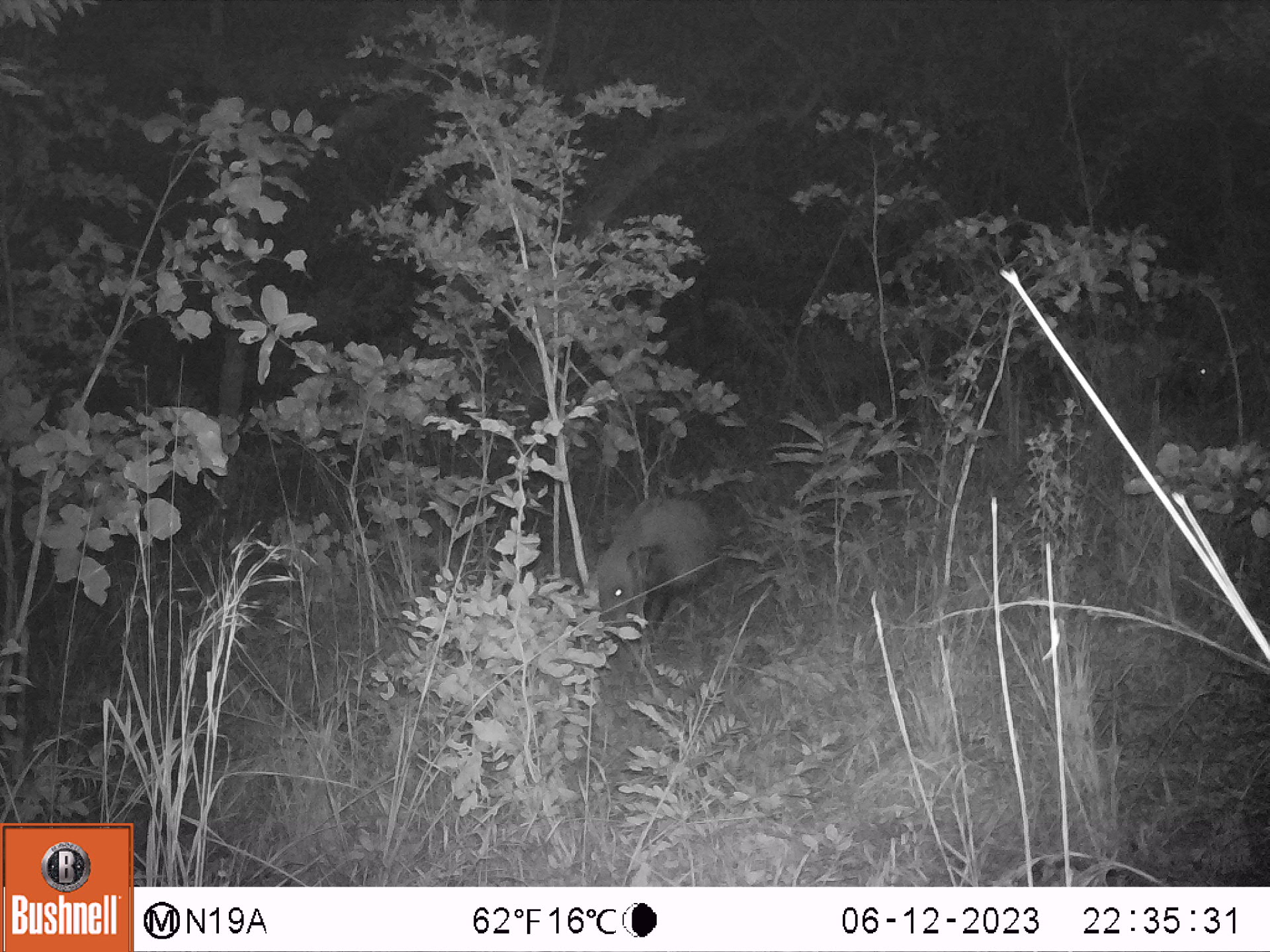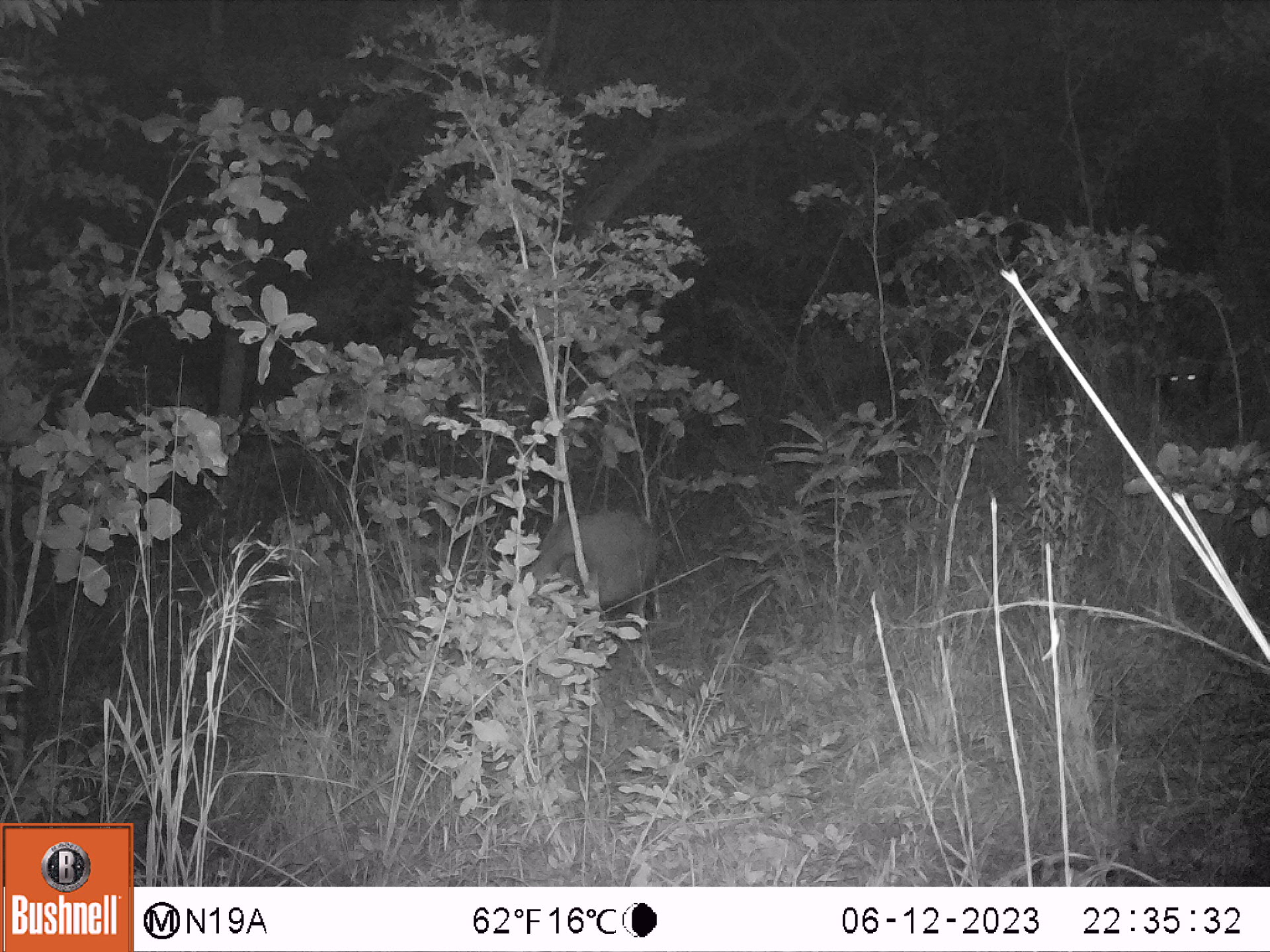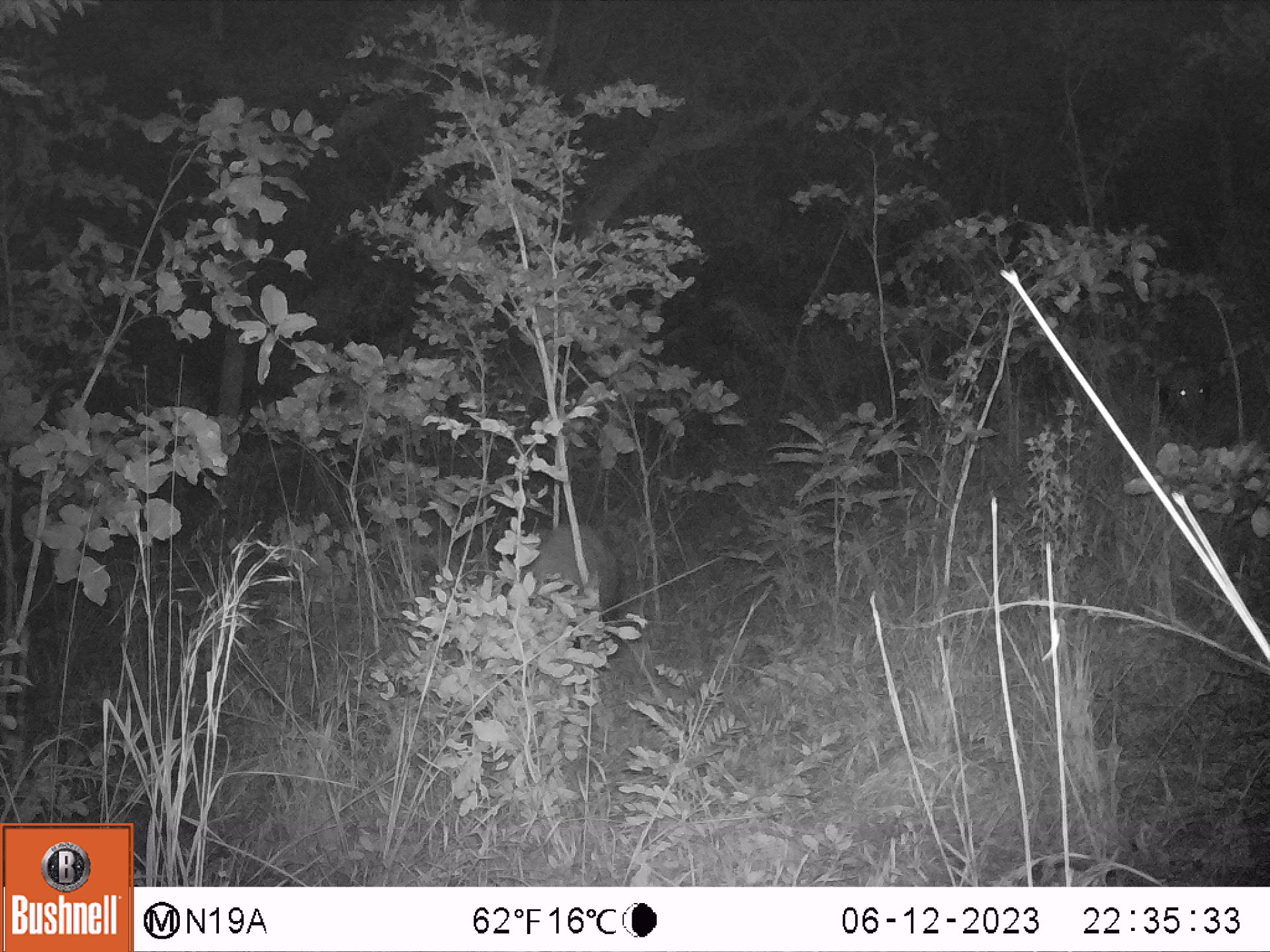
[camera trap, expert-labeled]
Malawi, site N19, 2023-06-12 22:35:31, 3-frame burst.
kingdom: Animalia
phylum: Chordata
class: Mammalia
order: Artiodactyla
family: Suidae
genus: Potamochoerus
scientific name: Potamochoerus larvatus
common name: bushpig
Bushpig (Potamochoerus larvatus), count 1.